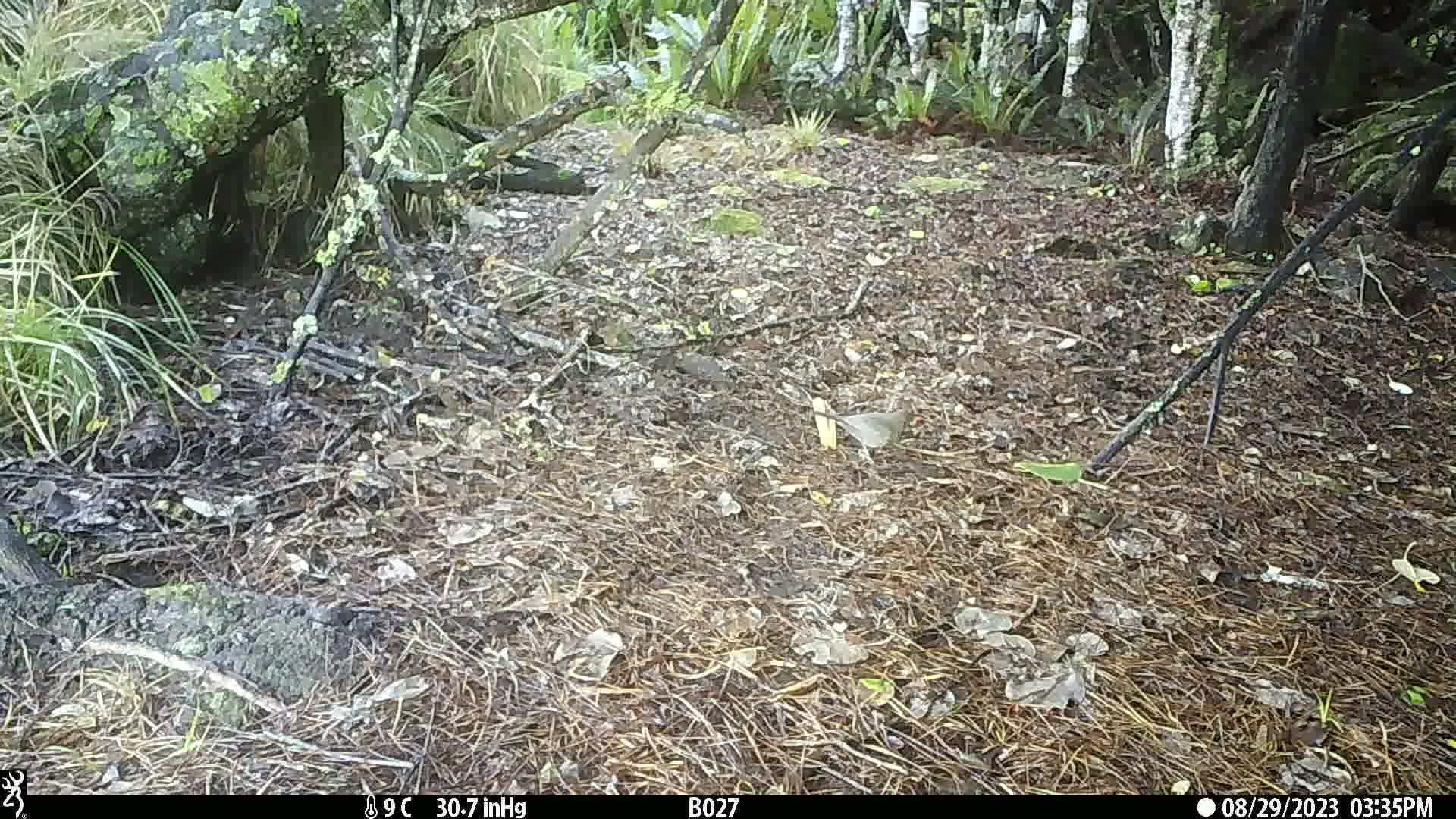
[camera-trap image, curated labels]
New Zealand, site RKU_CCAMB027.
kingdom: Animalia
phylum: Chordata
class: Aves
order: Passeriformes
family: Turdidae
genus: Turdus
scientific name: Turdus merula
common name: eurasian blackbird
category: blackbird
Blackbird (eurasian blackbird) (Turdus merula).